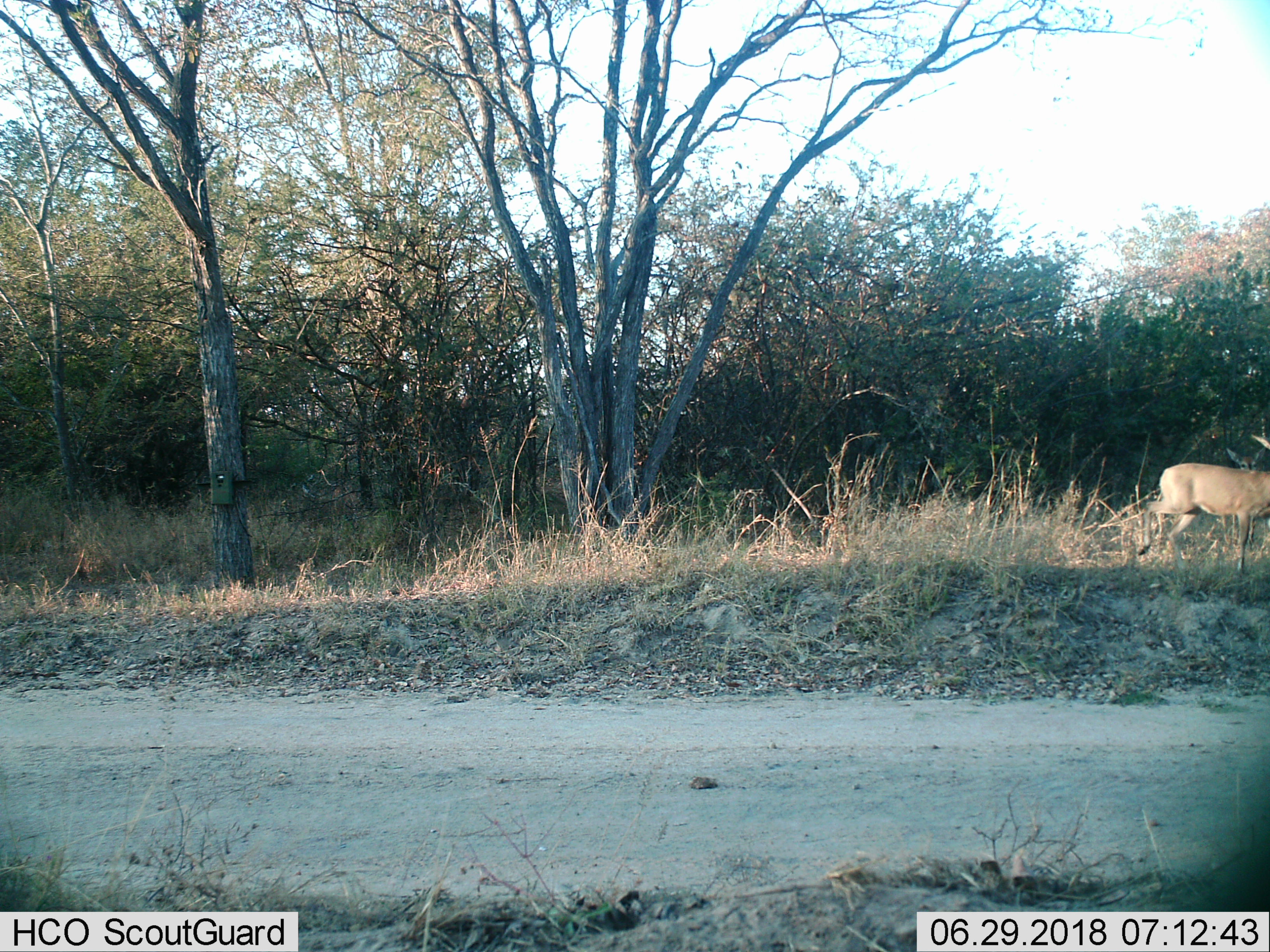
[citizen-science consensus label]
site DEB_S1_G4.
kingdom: Animalia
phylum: Chordata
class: Mammalia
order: Artiodactyla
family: Bovidae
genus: Sylvicapra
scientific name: Sylvicapra grimmia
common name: common duiker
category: duikercommongrey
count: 1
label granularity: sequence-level